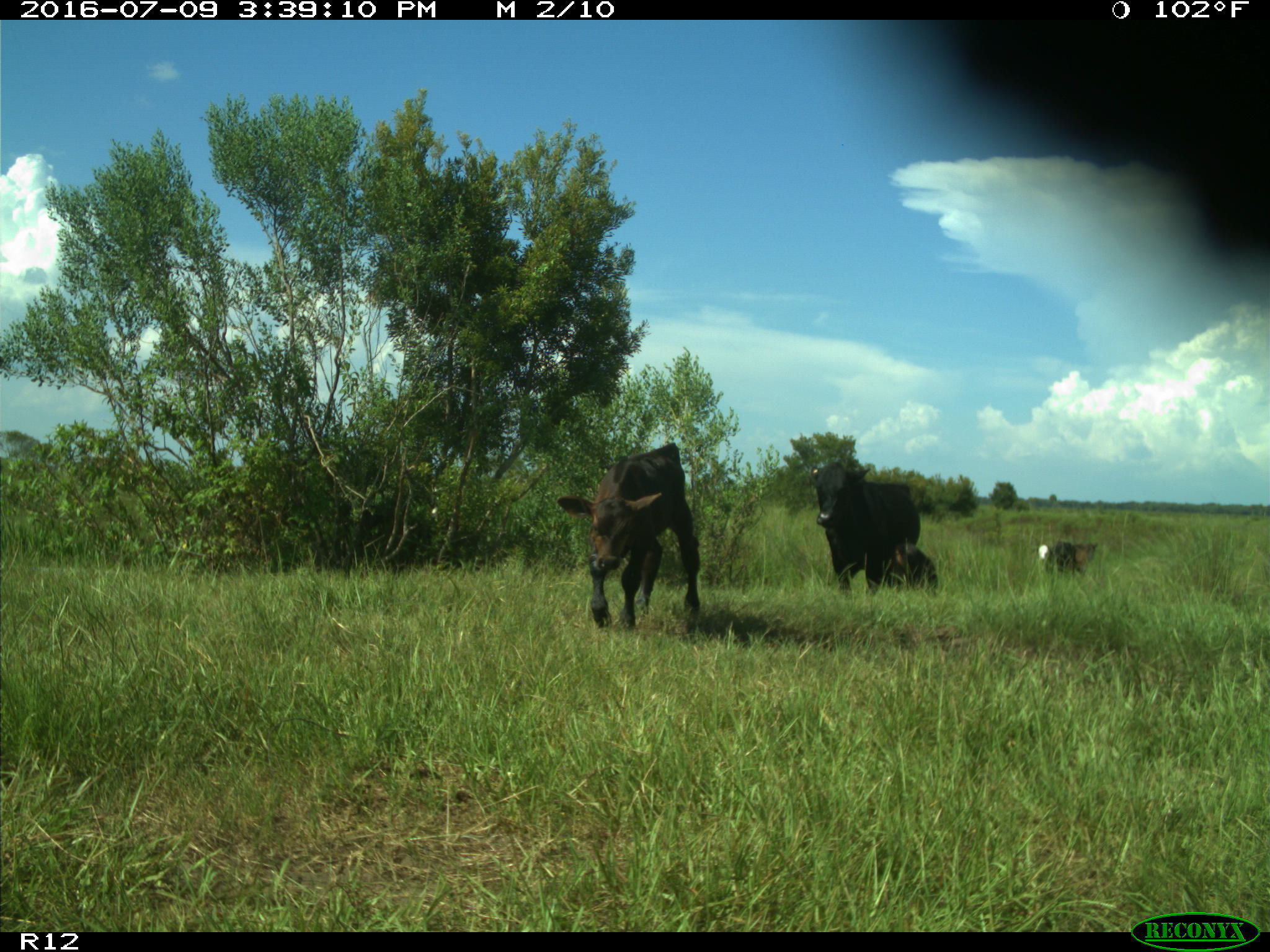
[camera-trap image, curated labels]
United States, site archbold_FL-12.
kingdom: Animalia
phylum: Chordata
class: Mammalia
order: Artiodactyla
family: Bovidae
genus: Bos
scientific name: Bos taurus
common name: domestic cow